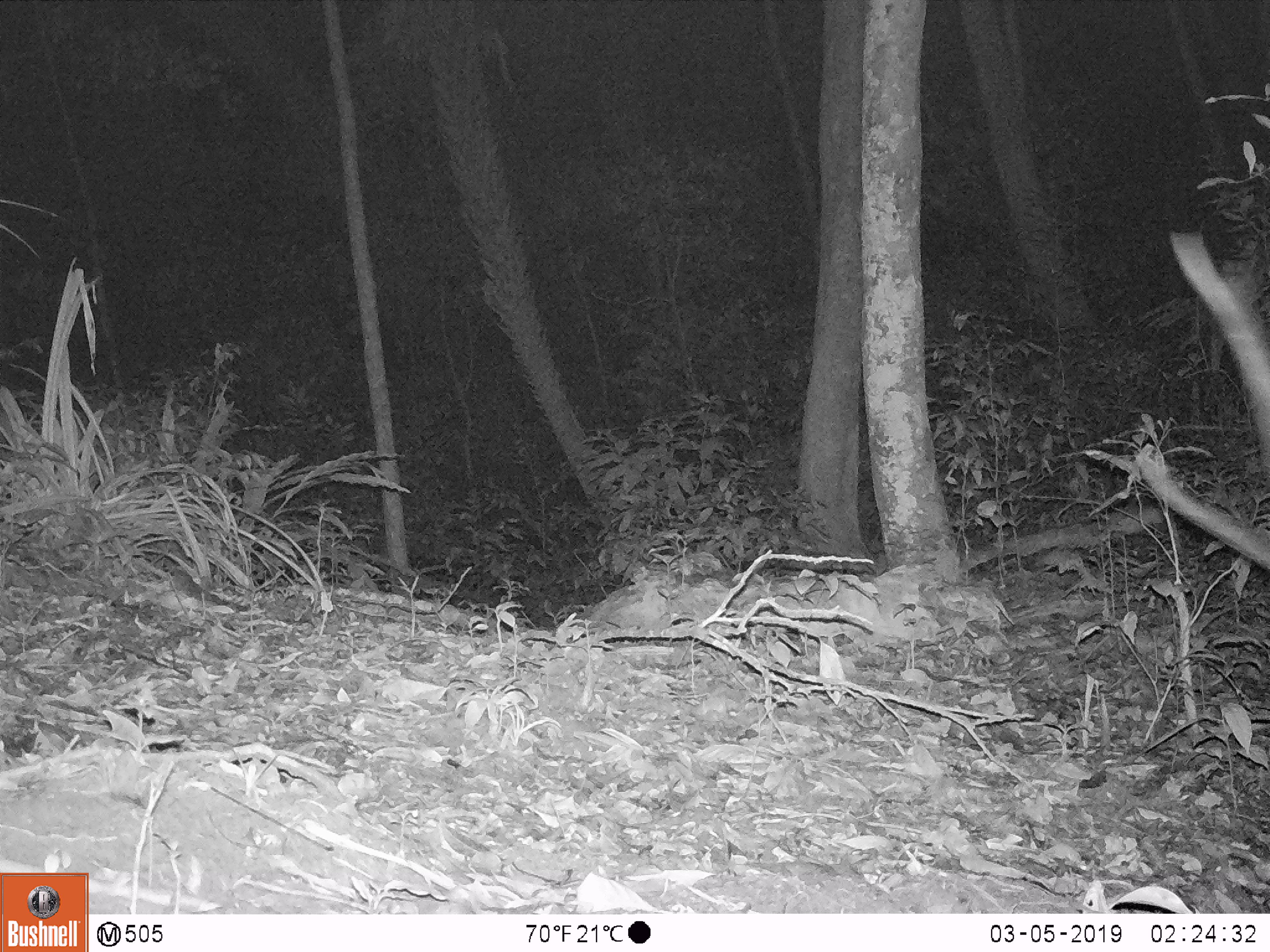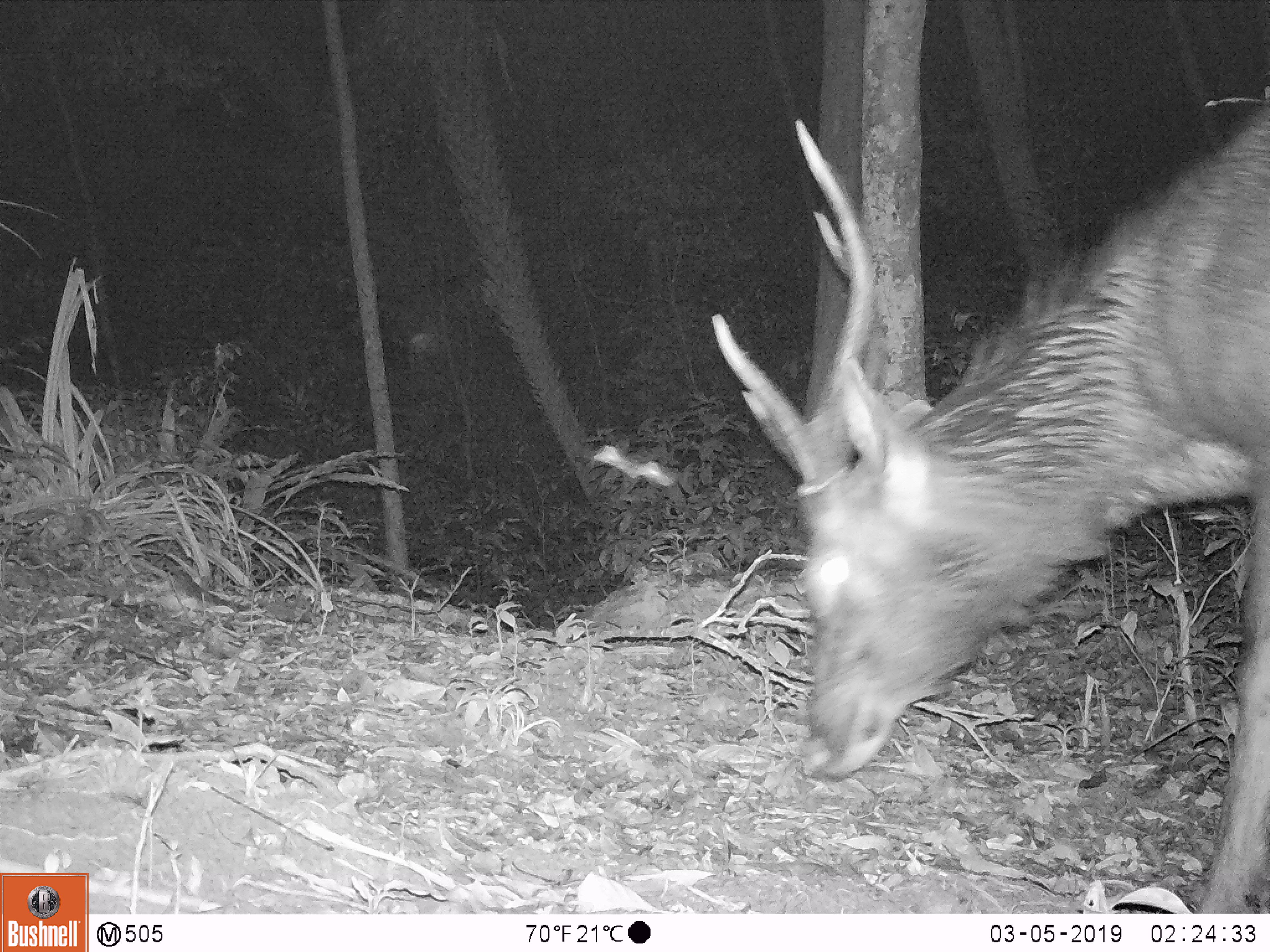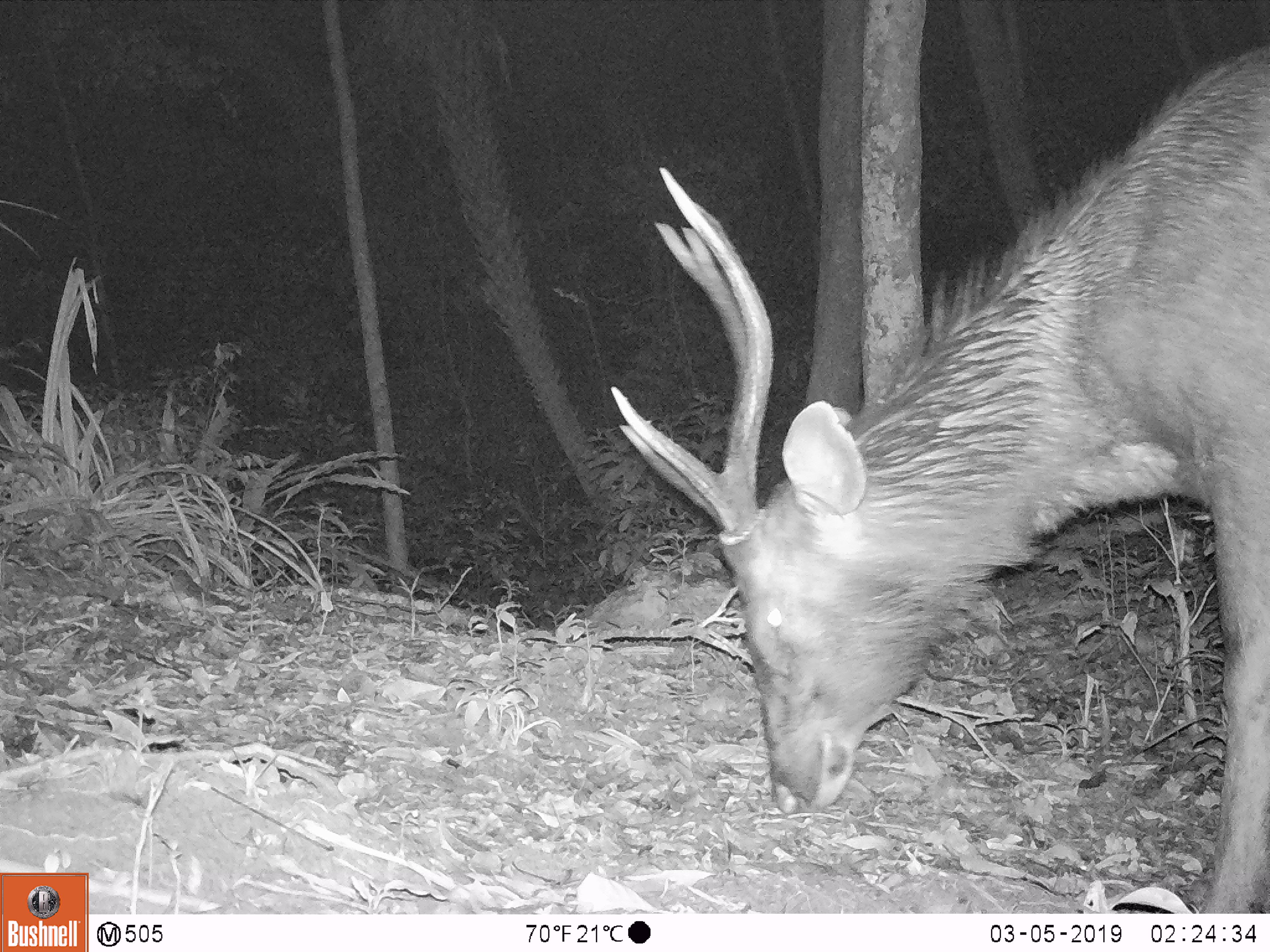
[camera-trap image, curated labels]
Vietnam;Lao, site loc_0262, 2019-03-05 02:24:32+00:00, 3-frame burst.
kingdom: Animalia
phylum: Chordata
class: Mammalia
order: Artiodactyla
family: Cervidae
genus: Rusa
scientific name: Rusa unicolor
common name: sambar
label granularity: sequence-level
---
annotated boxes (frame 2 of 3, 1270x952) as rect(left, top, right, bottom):
sambar: rect(709, 92, 1267, 913)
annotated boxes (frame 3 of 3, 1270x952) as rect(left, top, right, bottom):
sambar: rect(610, 41, 1270, 913)